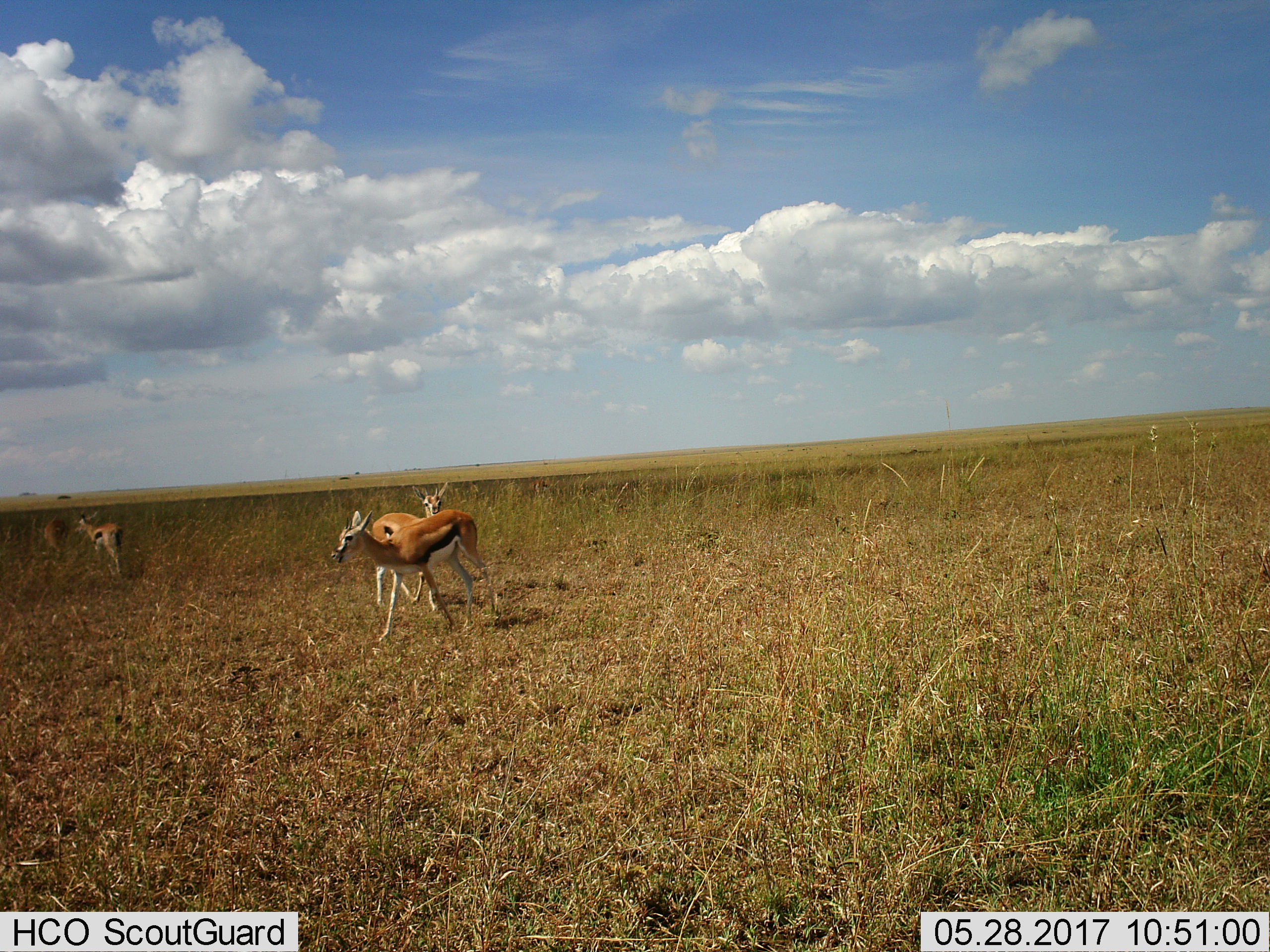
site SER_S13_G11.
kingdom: Animalia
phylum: Chordata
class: Mammalia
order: Artiodactyla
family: Bovidae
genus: Eudorcas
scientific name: Eudorcas thomsonii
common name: thomson's gazelle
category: gazellethomsons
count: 4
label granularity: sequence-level